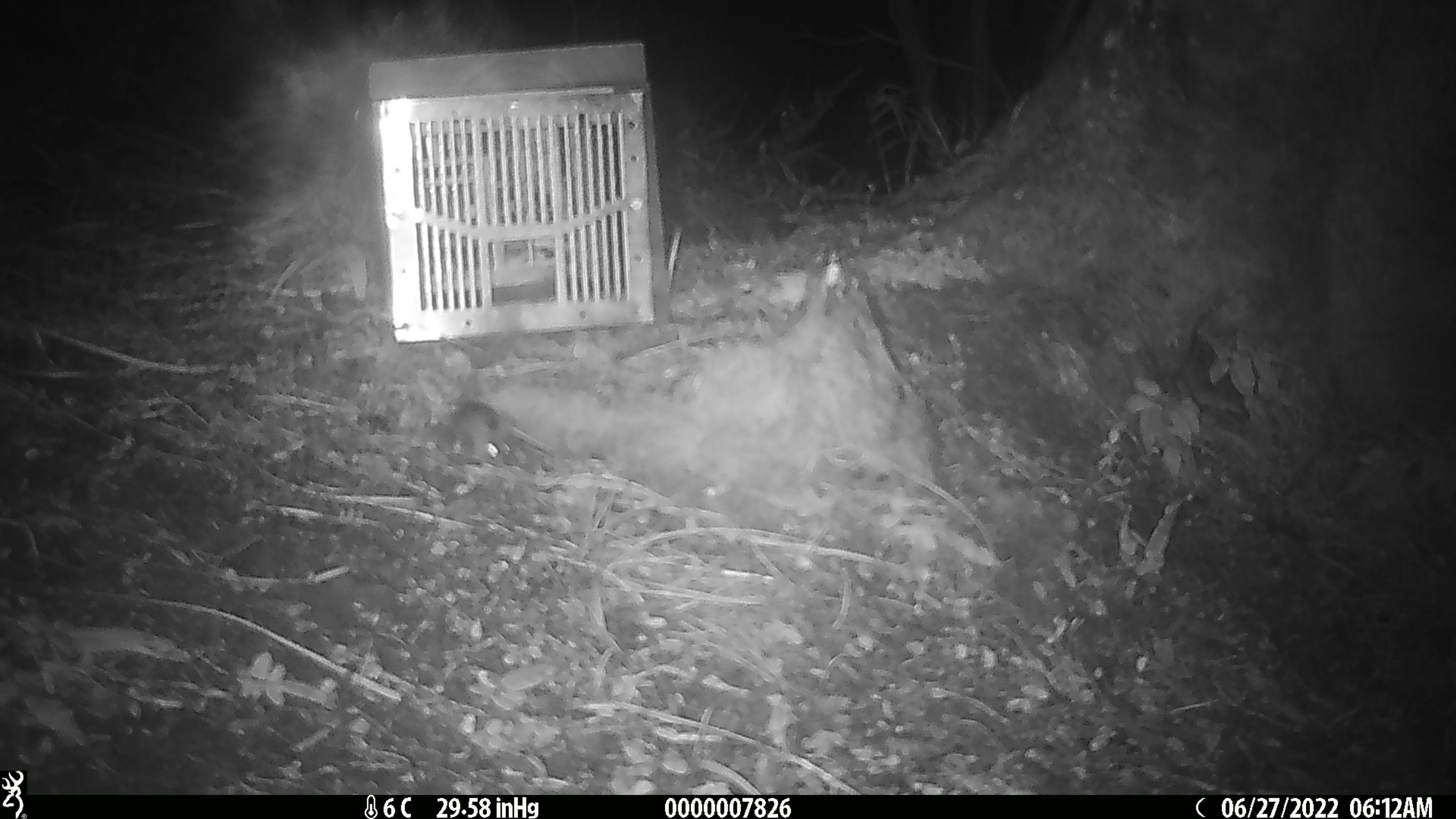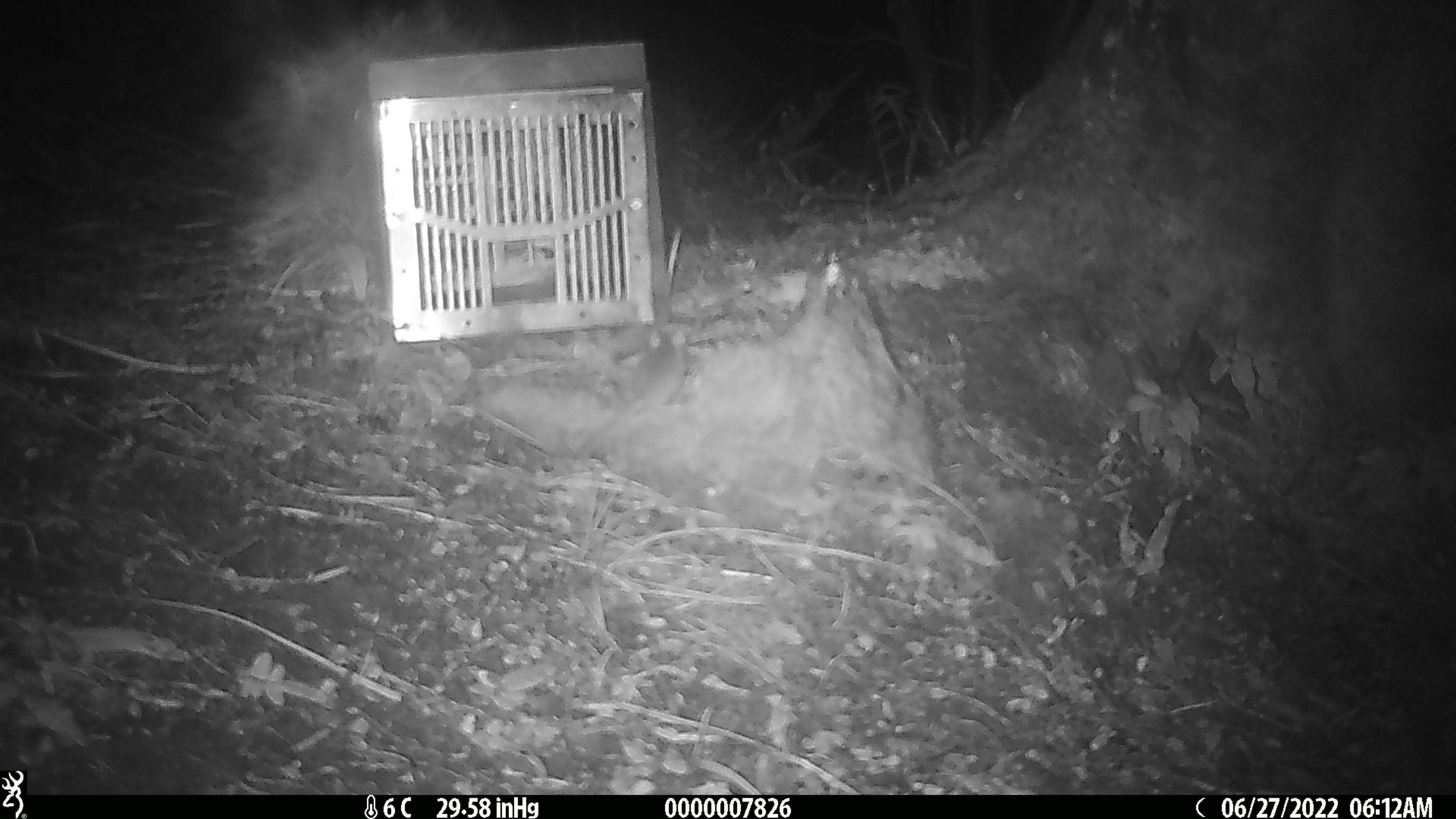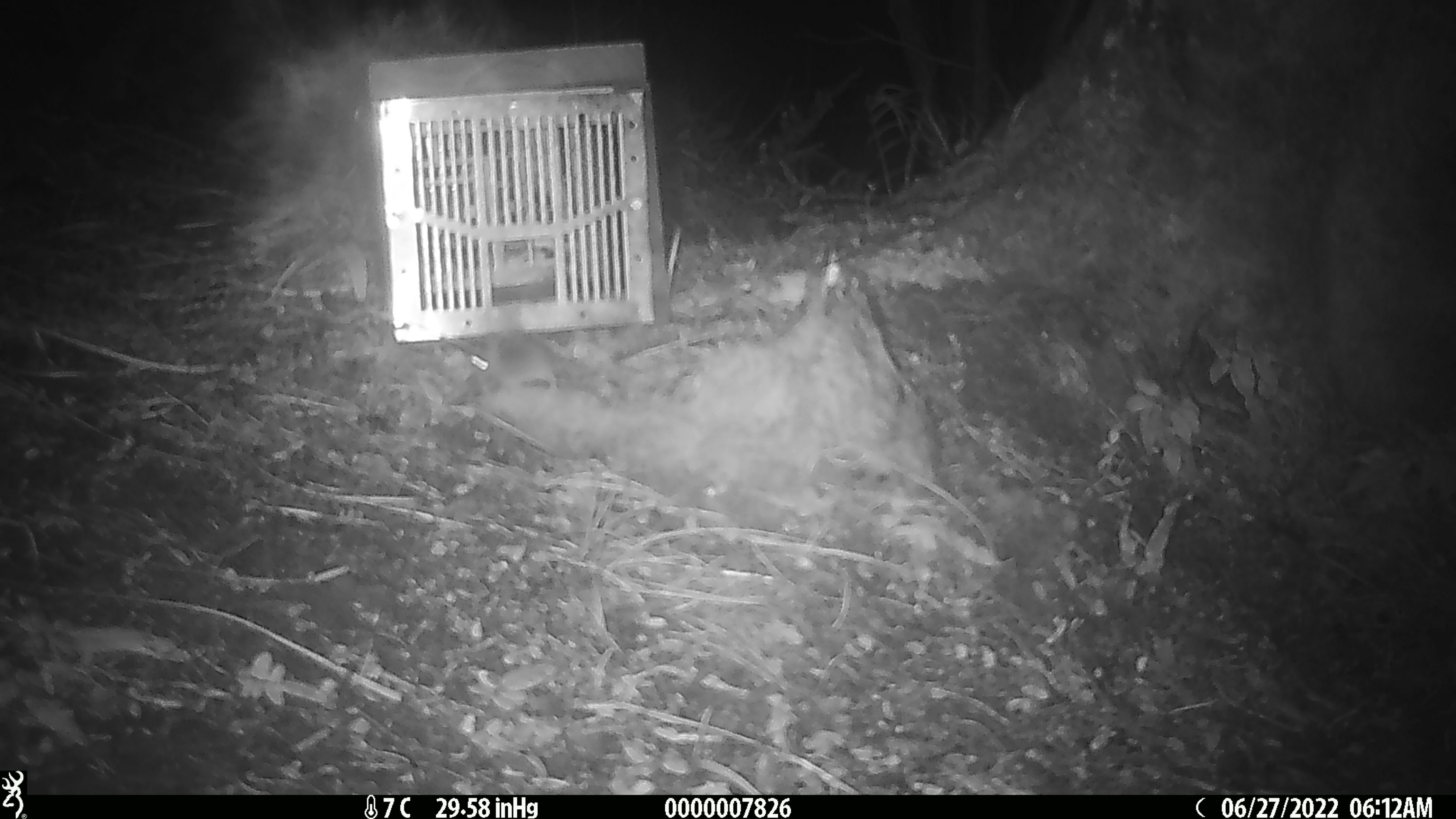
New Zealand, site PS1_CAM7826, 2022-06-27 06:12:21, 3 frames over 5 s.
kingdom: Animalia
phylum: Chordata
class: Mammalia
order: Rodentia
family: Muridae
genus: Mus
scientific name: Mus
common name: mouse